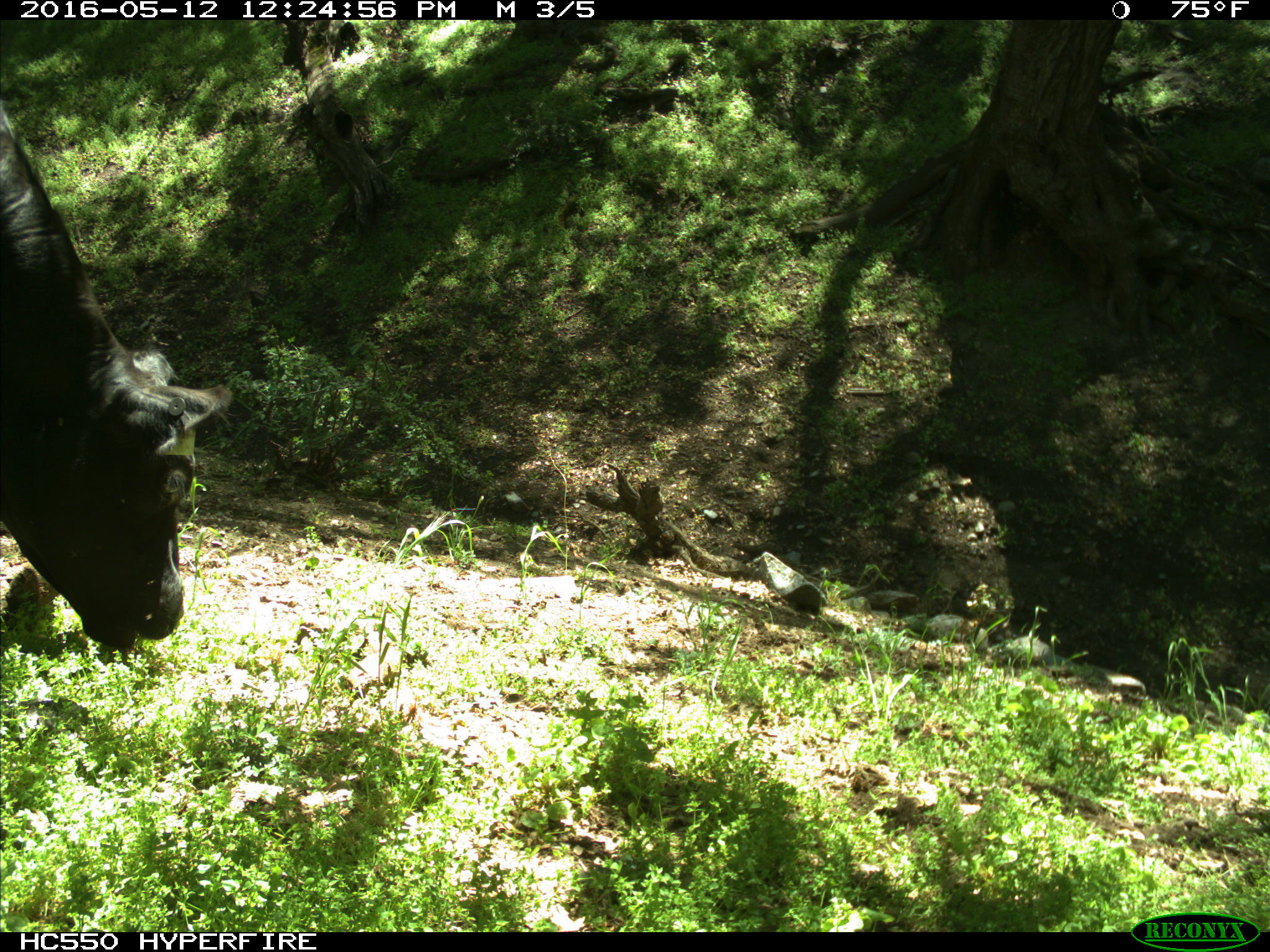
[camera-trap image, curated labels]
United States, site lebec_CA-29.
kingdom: Animalia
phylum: Chordata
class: Mammalia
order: Artiodactyla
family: Bovidae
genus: Bos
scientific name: Bos taurus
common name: domestic cow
Bos taurus (domestic cow).